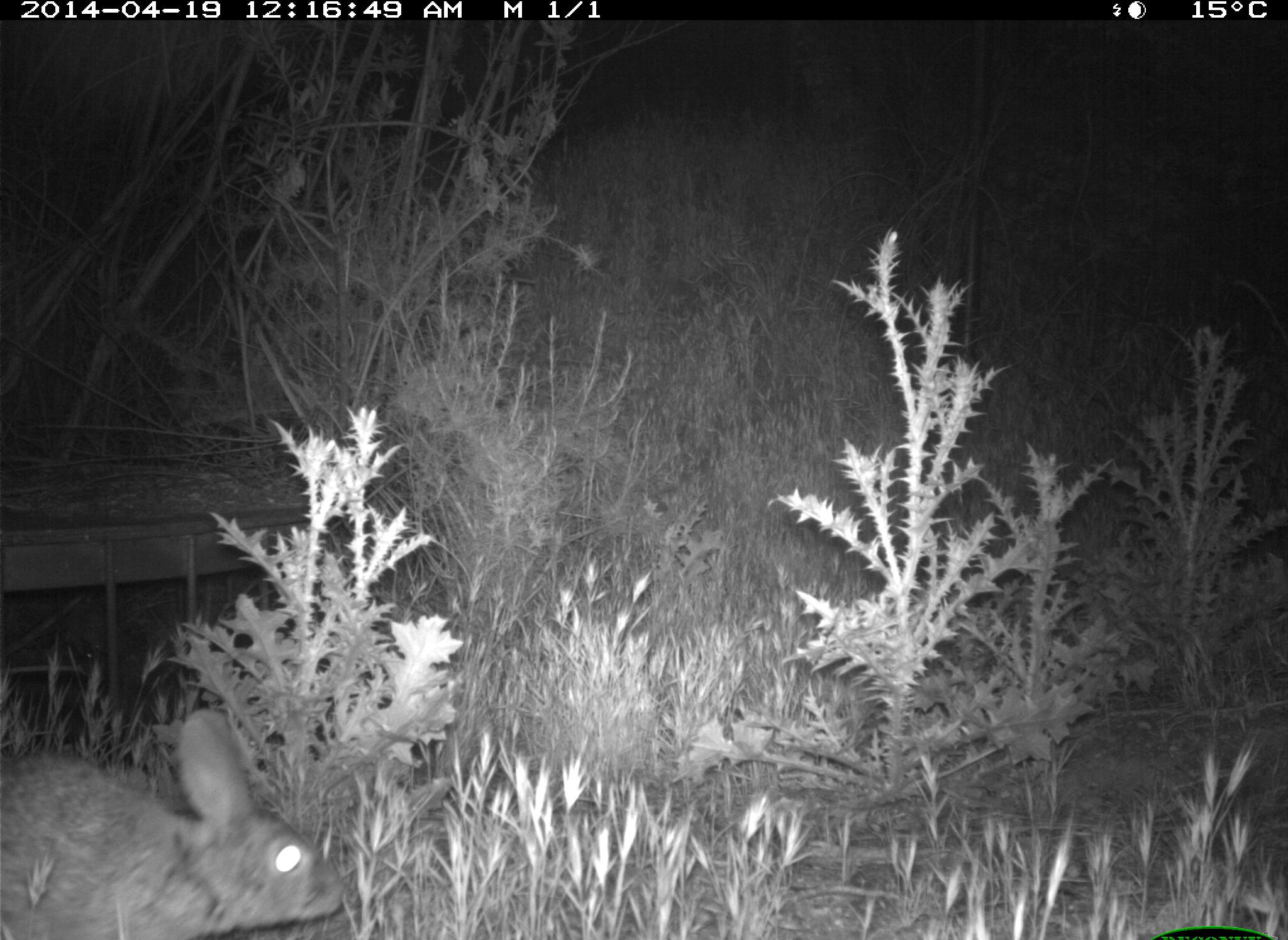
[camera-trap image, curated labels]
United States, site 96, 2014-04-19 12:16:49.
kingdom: Animalia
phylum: Chordata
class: Mammalia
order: Lagomorpha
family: Leporidae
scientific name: Leporidae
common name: rabbits and hares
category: rabbit